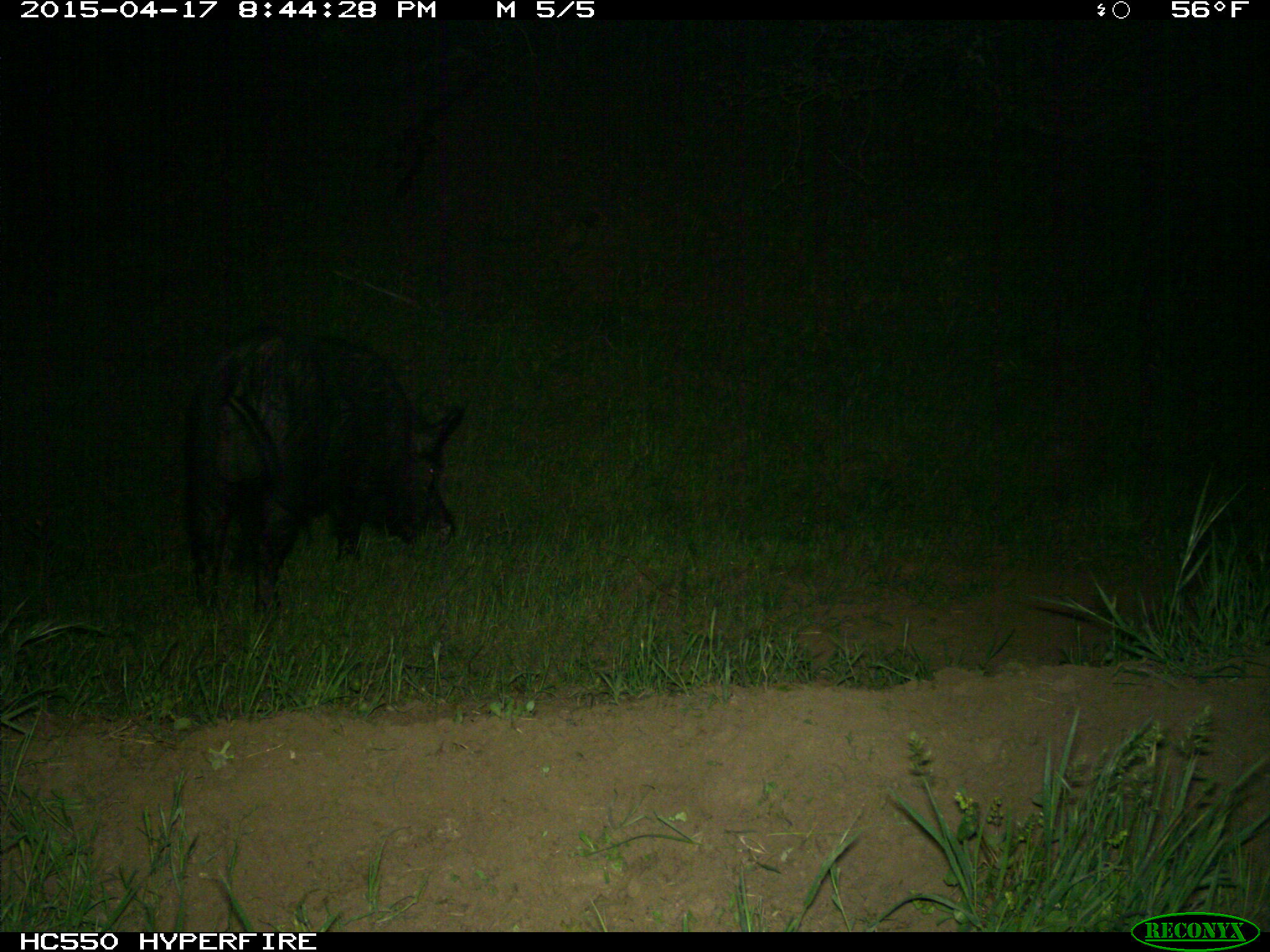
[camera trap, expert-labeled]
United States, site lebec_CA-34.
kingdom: Animalia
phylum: Chordata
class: Mammalia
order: Artiodactyla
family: Suidae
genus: Sus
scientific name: Sus scrofa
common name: wild boar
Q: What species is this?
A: Sus scrofa (wild boar).